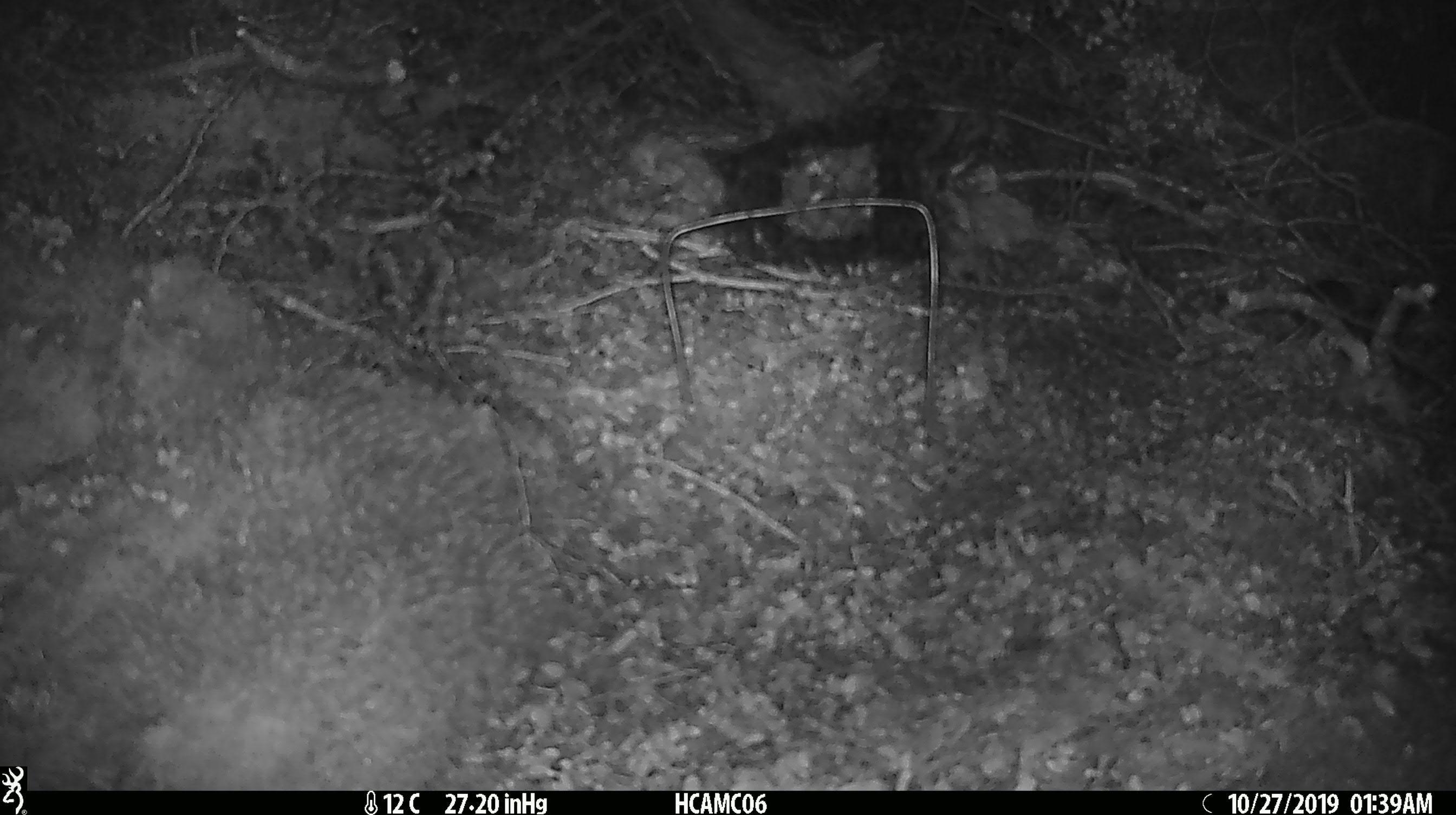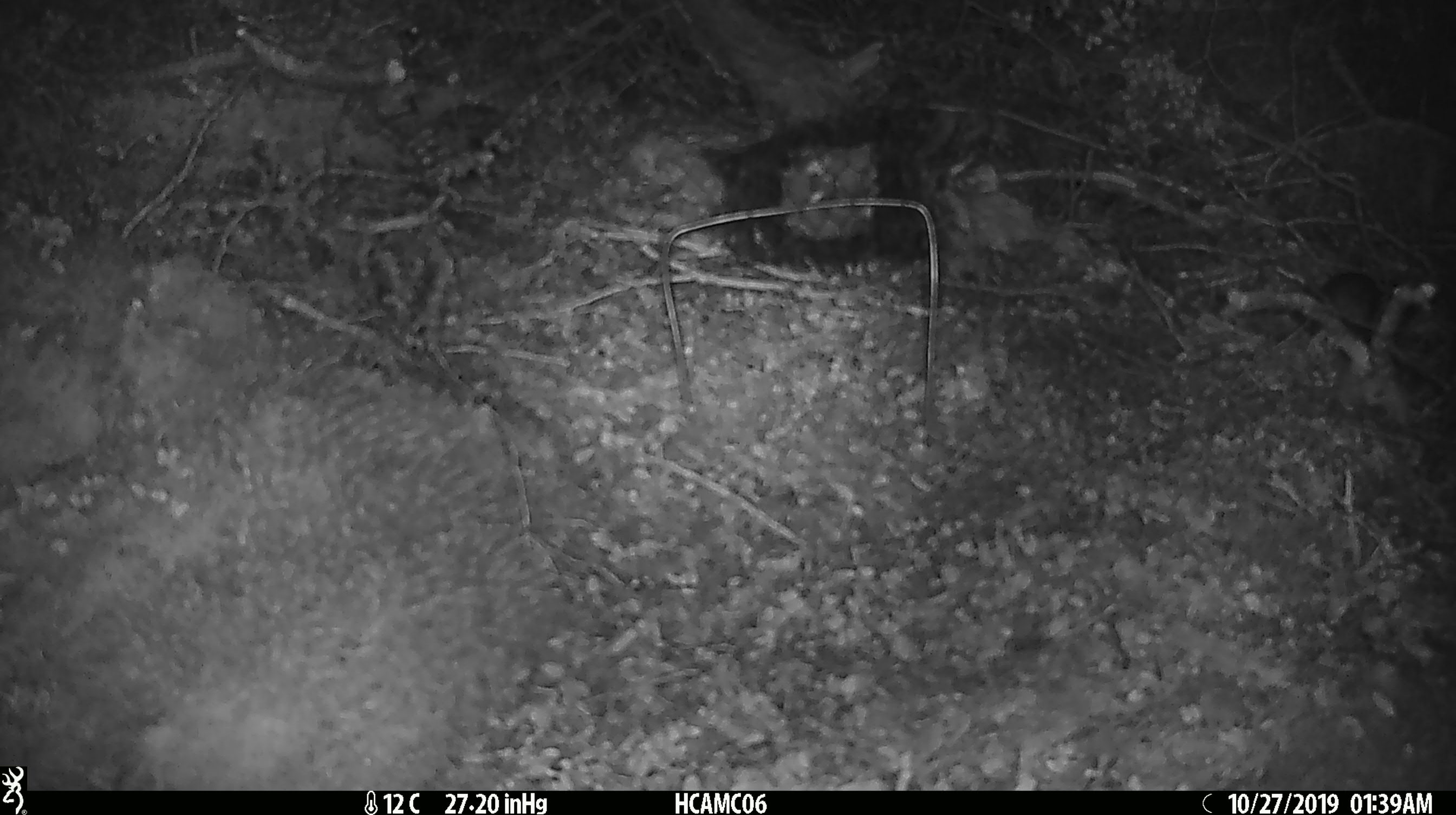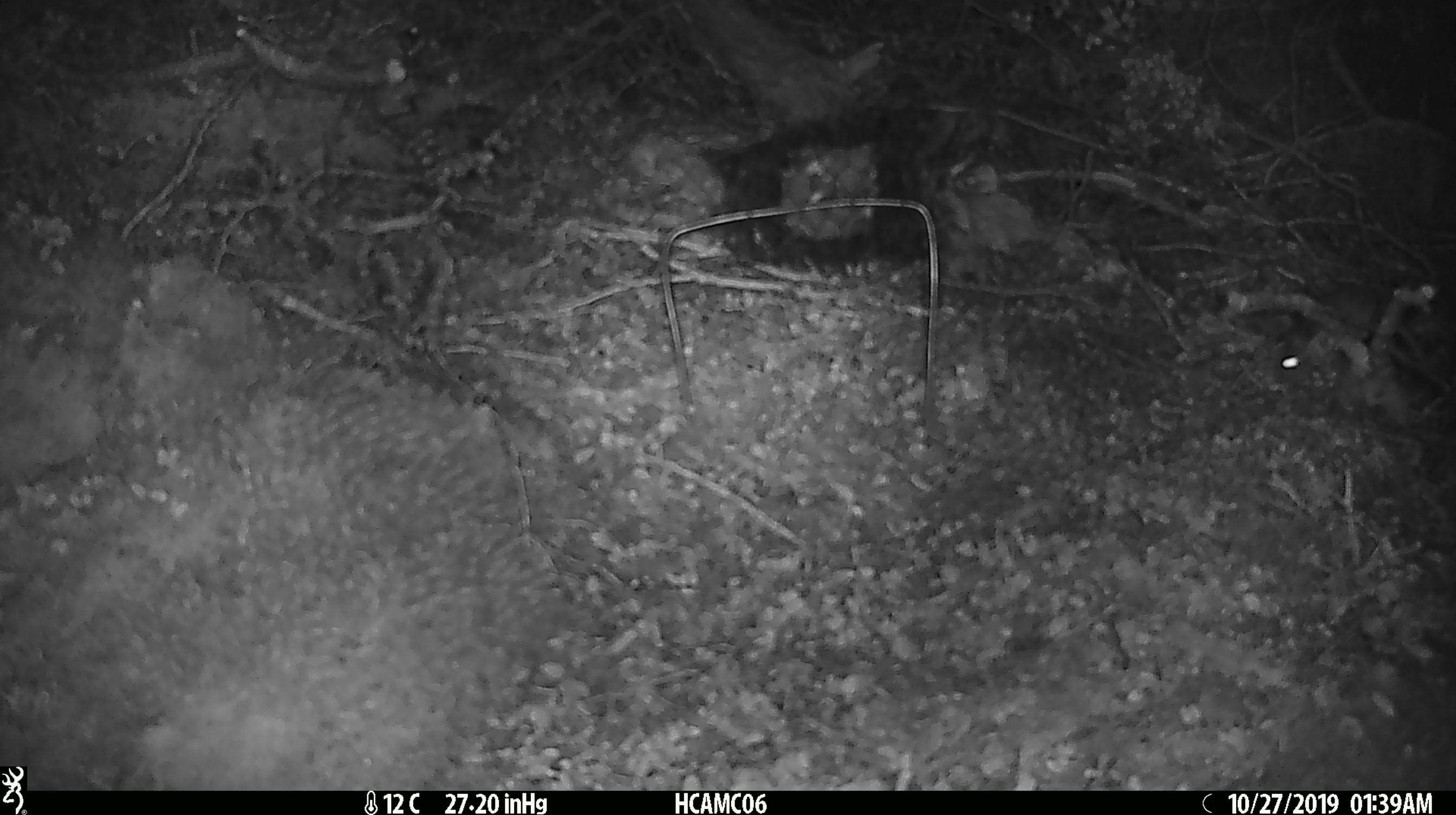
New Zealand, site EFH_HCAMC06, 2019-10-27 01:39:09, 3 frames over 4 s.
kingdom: Animalia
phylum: Chordata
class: Mammalia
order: Rodentia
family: Muridae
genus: Mus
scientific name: Mus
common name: mouse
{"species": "mouse (Mus)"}